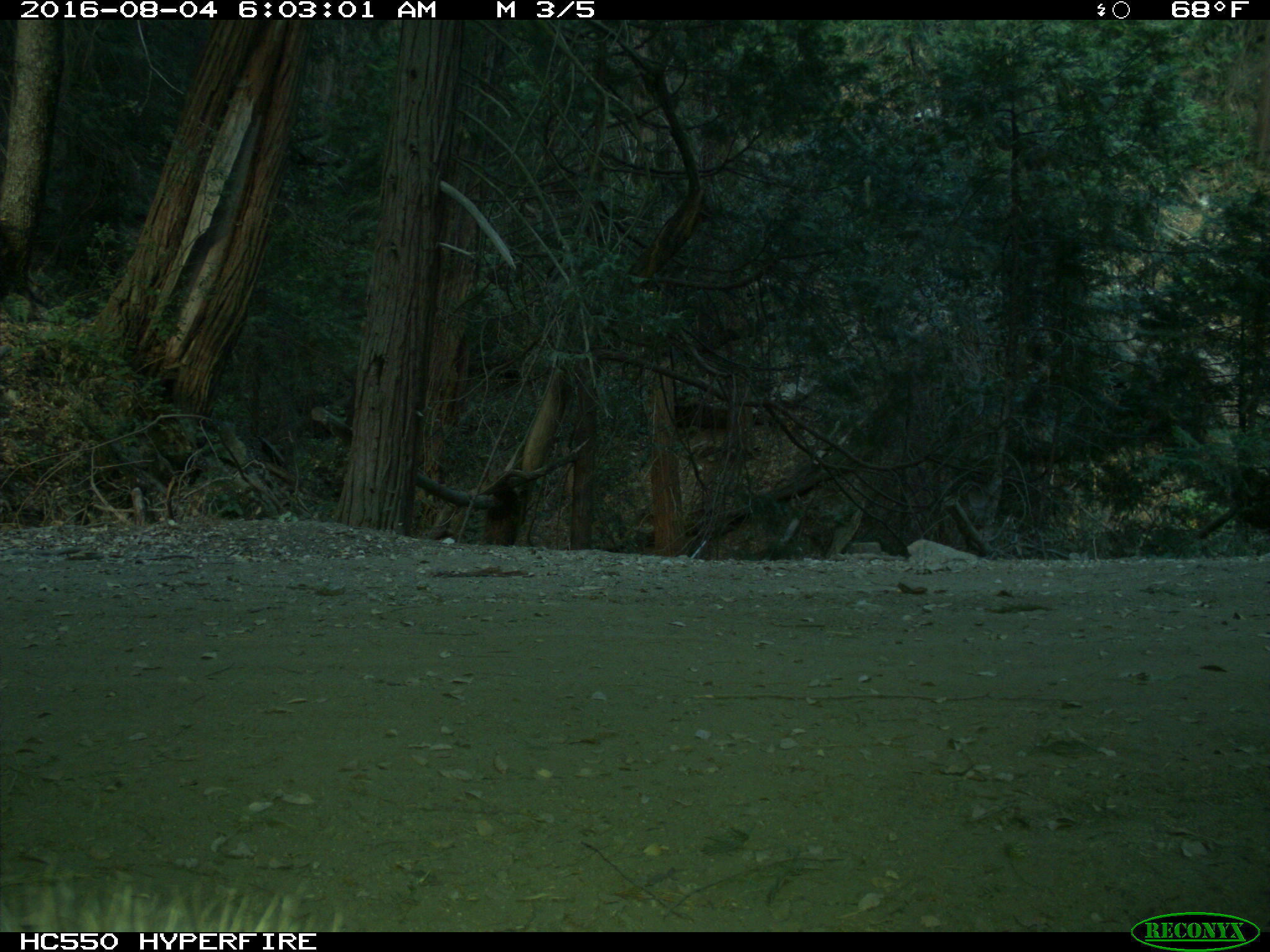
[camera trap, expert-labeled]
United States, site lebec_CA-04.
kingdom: Animalia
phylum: Chordata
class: Mammalia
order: Carnivora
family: Ursidae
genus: Ursus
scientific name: Ursus americanus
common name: american black bear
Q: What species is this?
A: Ursus americanus (american black bear).